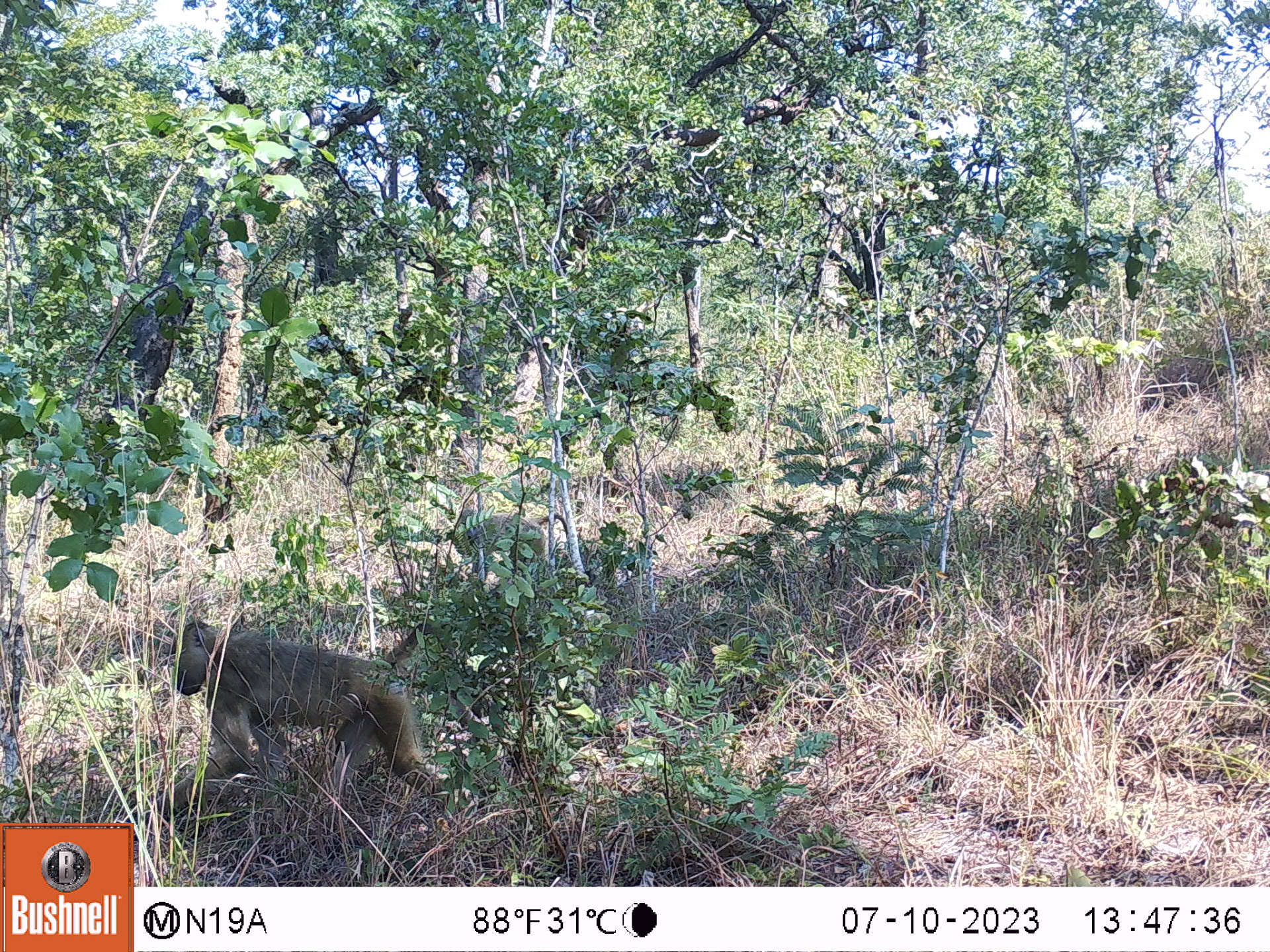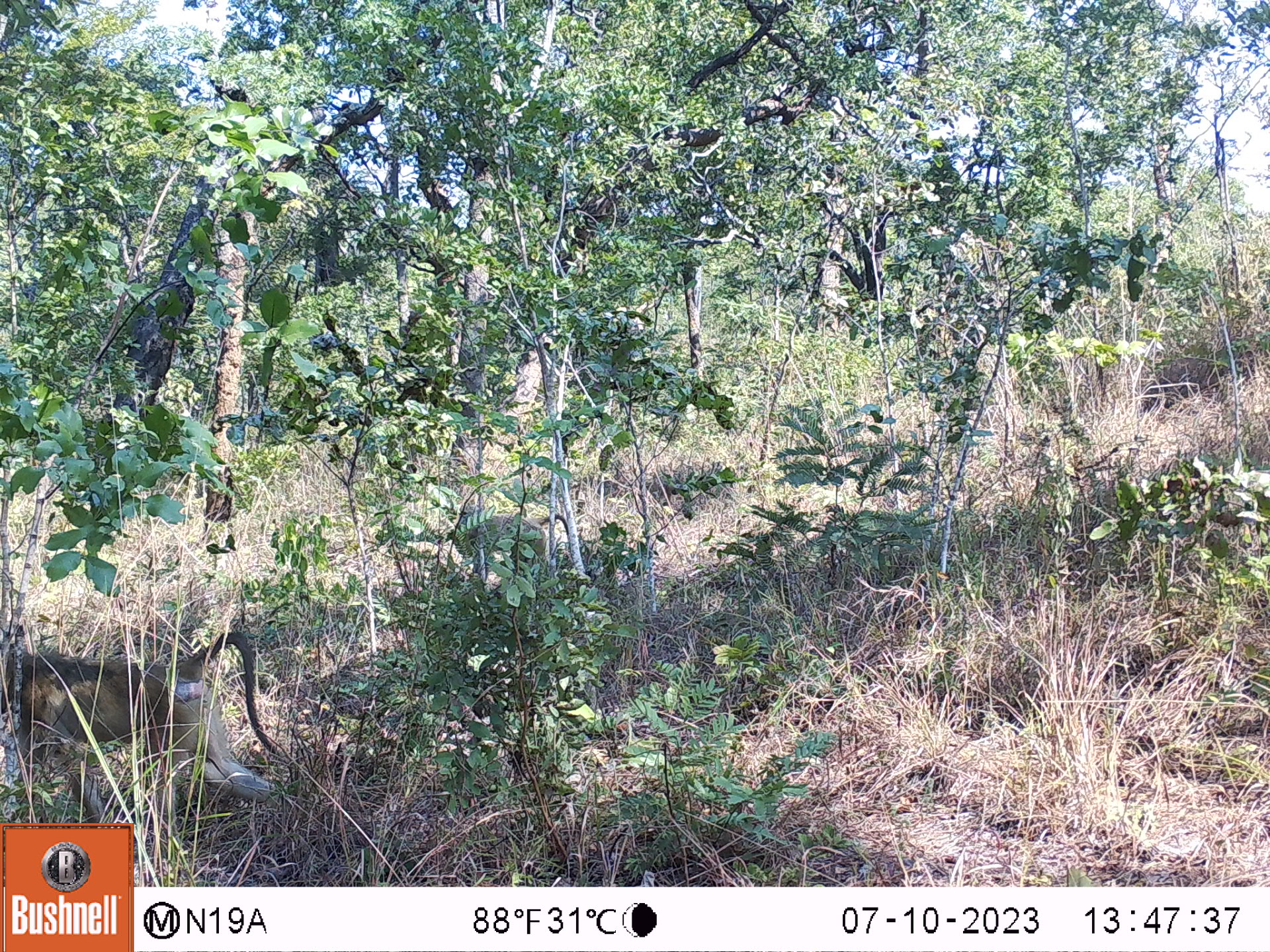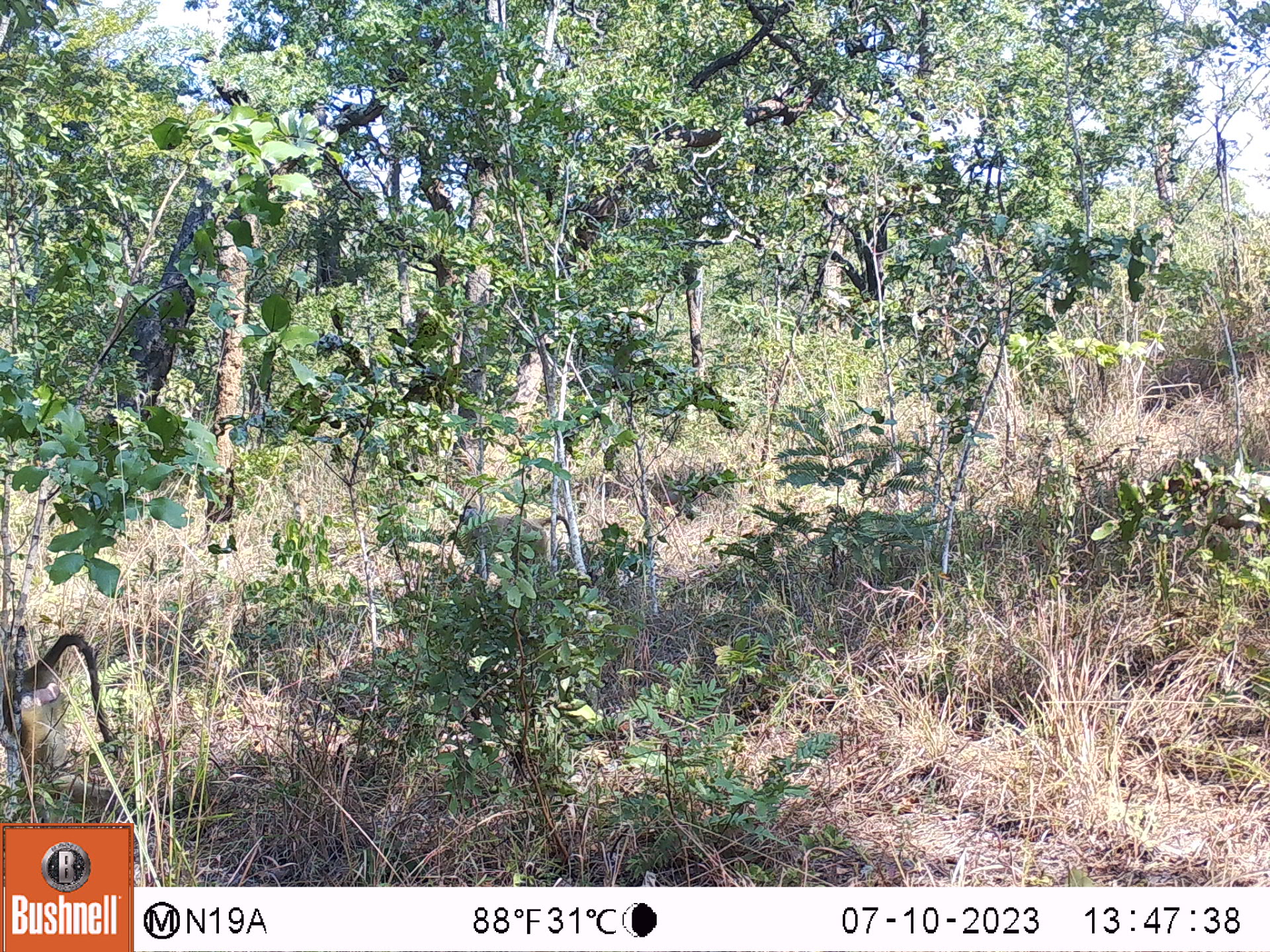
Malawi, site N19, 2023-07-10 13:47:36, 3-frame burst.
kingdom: Animalia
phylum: Chordata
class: Mammalia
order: Primates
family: Cercopithecidae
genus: Papio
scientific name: Papio cynocephalus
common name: yellow baboon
Yellow baboon (Papio cynocephalus), count 1.